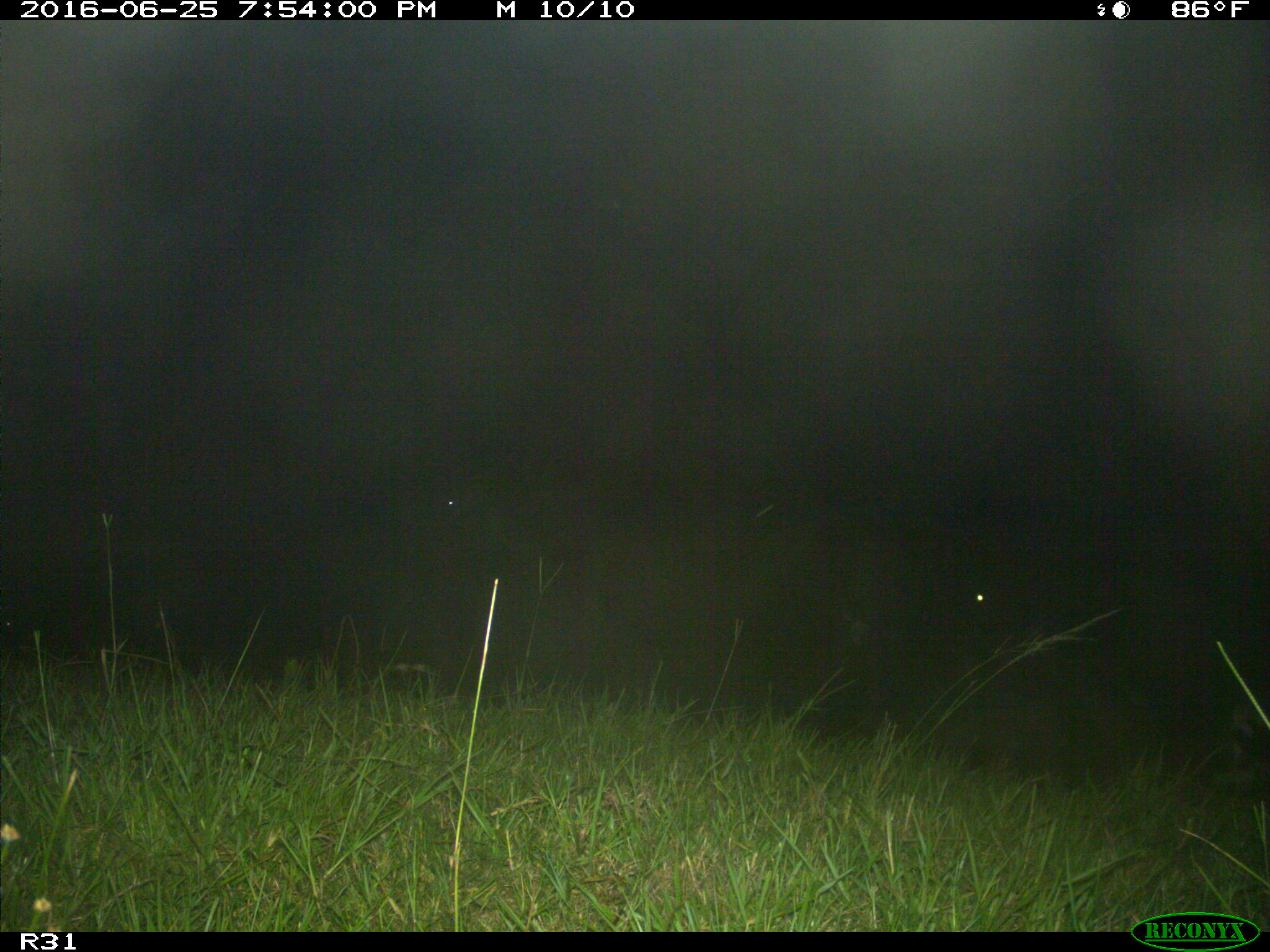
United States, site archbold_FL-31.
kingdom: Animalia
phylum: Chordata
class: Mammalia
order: Artiodactyla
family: Bovidae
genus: Bos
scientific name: Bos taurus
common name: domestic cow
Bos taurus (domestic cow).